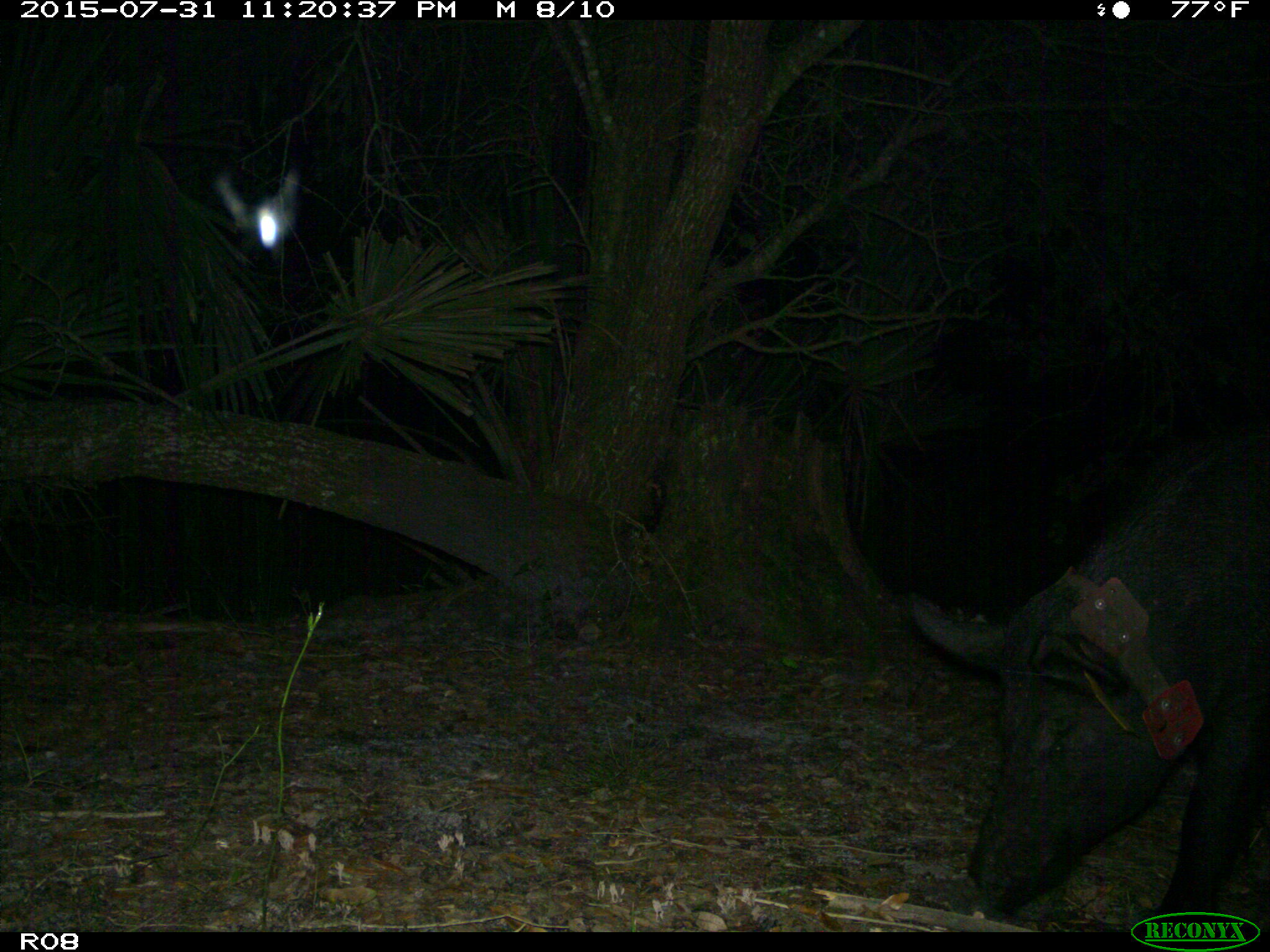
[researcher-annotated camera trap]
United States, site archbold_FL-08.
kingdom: Animalia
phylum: Chordata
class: Mammalia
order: Artiodactyla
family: Suidae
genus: Sus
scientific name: Sus scrofa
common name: wild boar